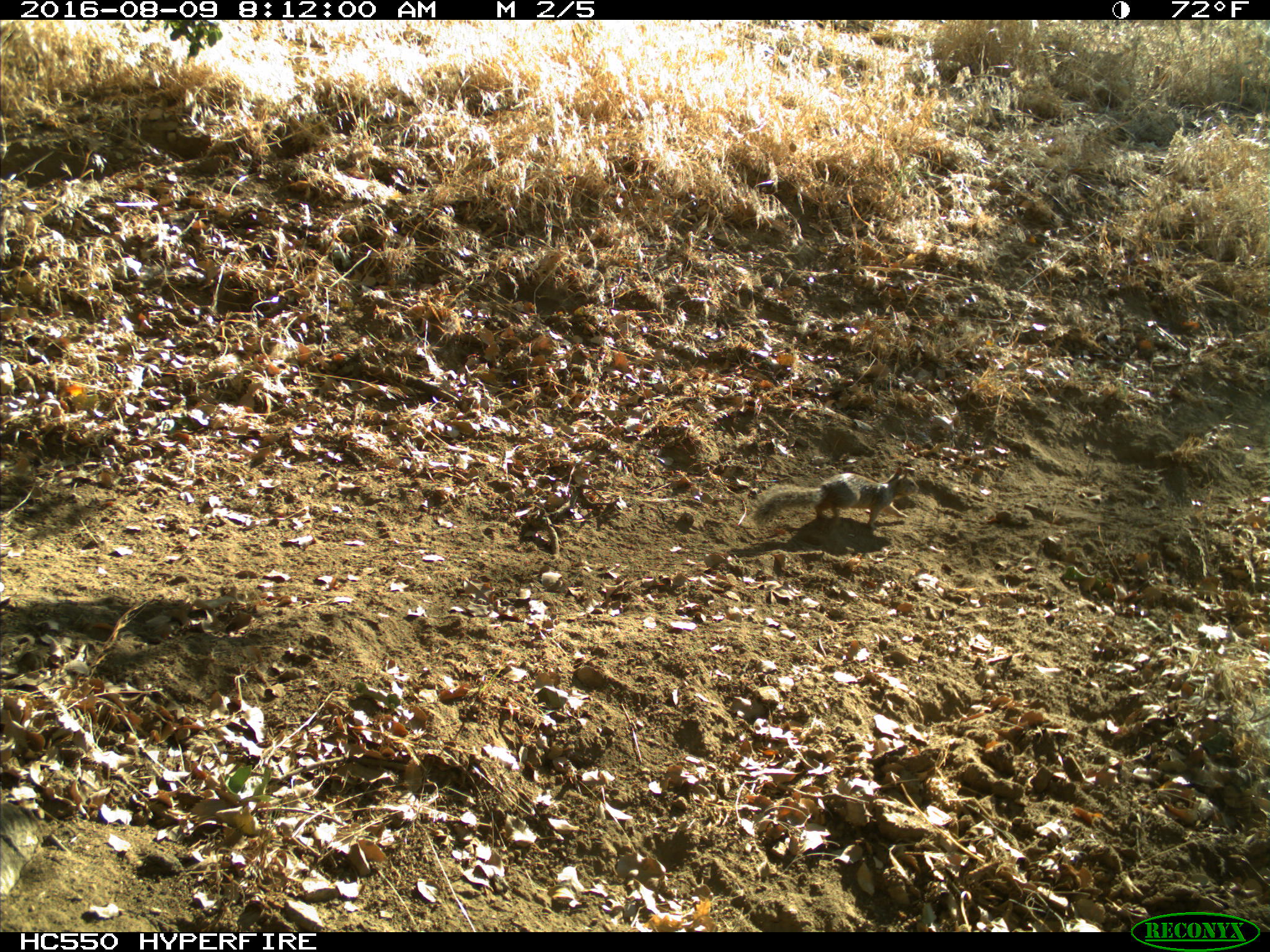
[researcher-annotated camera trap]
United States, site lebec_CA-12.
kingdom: Animalia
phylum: Chordata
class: Mammalia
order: Rodentia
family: Sciuridae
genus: Otospermophilus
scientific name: Otospermophilus beecheyi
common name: california ground squirrel